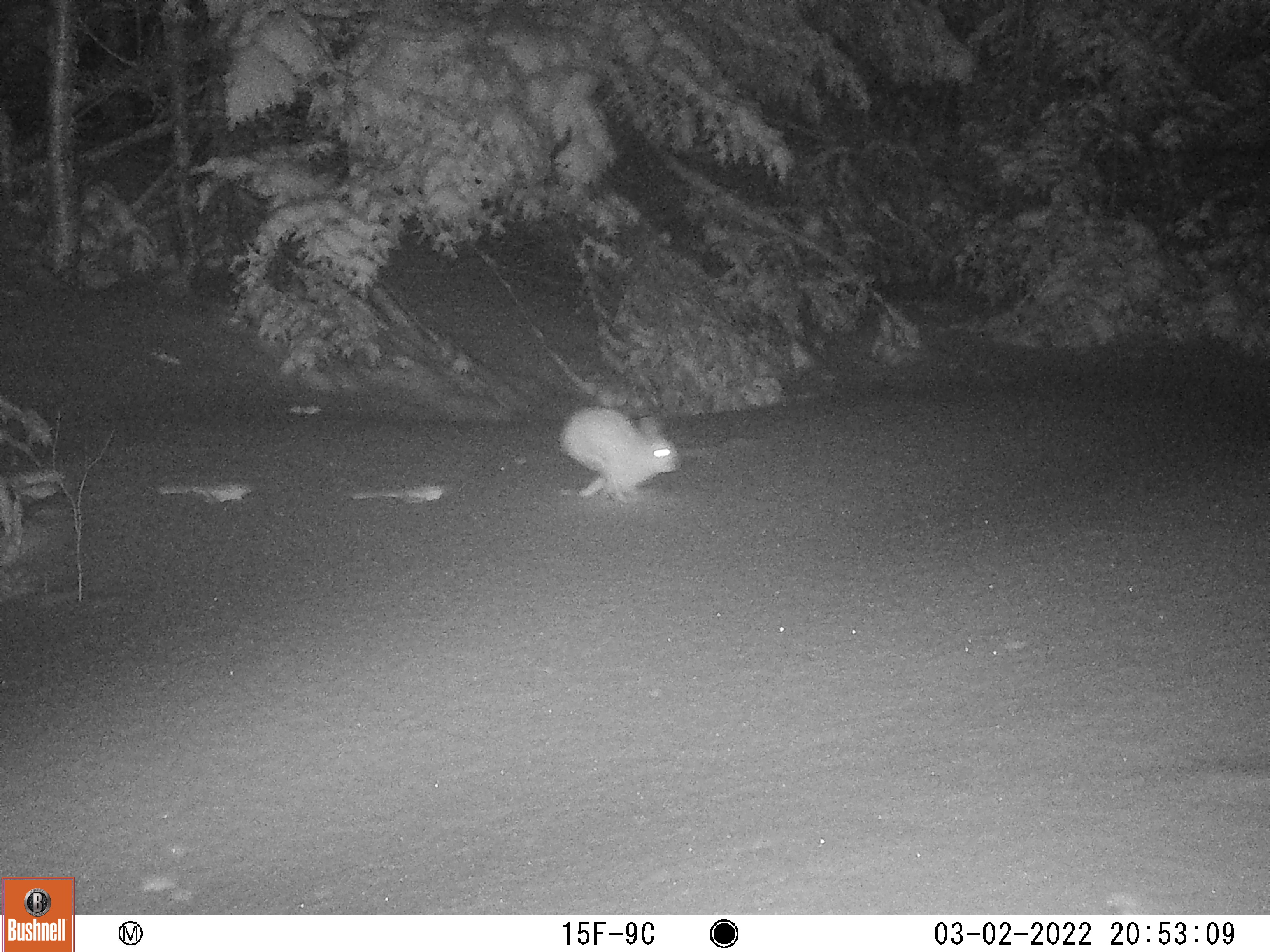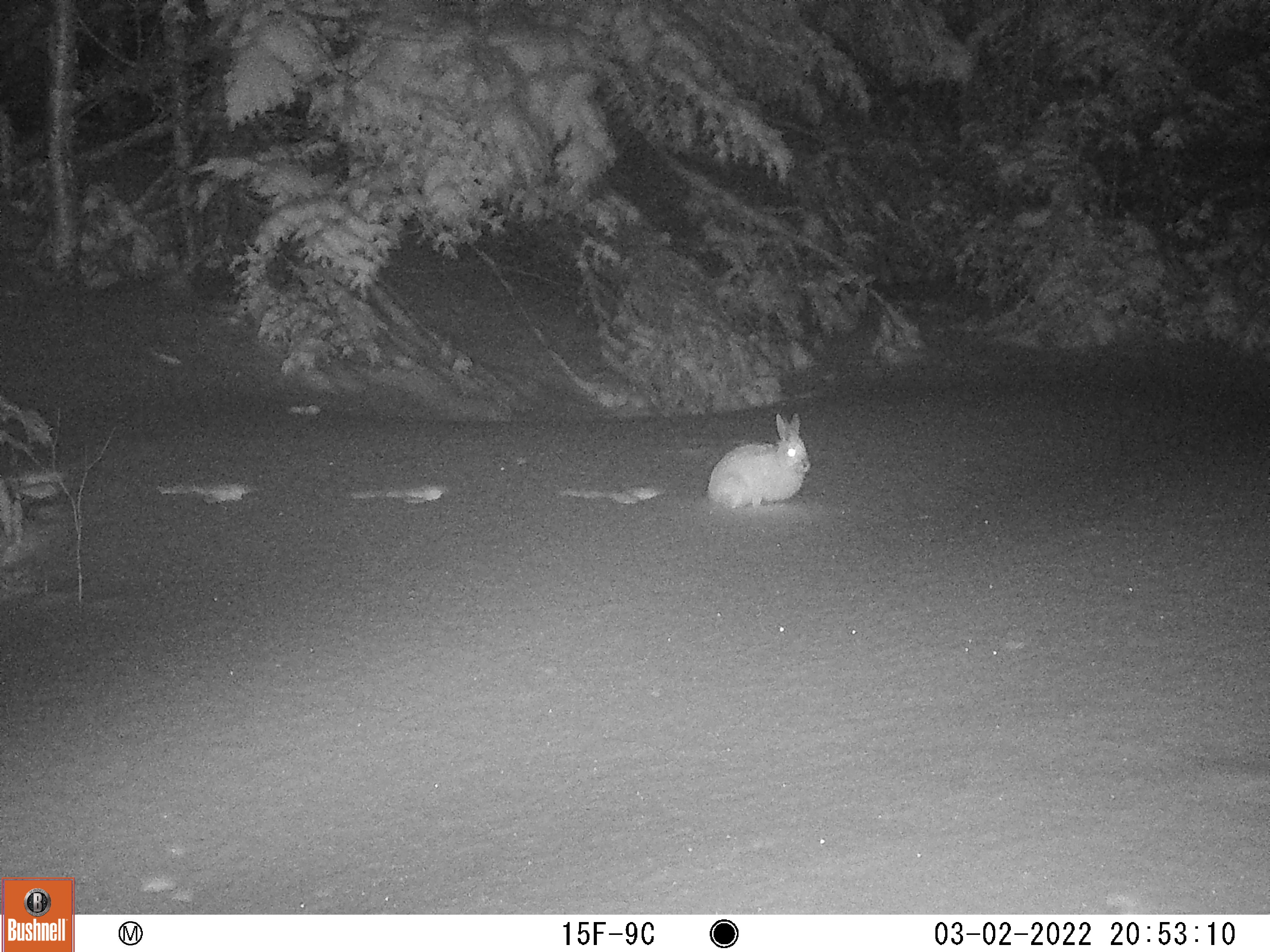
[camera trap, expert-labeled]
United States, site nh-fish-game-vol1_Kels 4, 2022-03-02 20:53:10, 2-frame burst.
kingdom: Animalia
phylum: Chordata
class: Mammalia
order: Lagomorpha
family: Leporidae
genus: Lepus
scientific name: Lepus americanus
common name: snowshoe hare